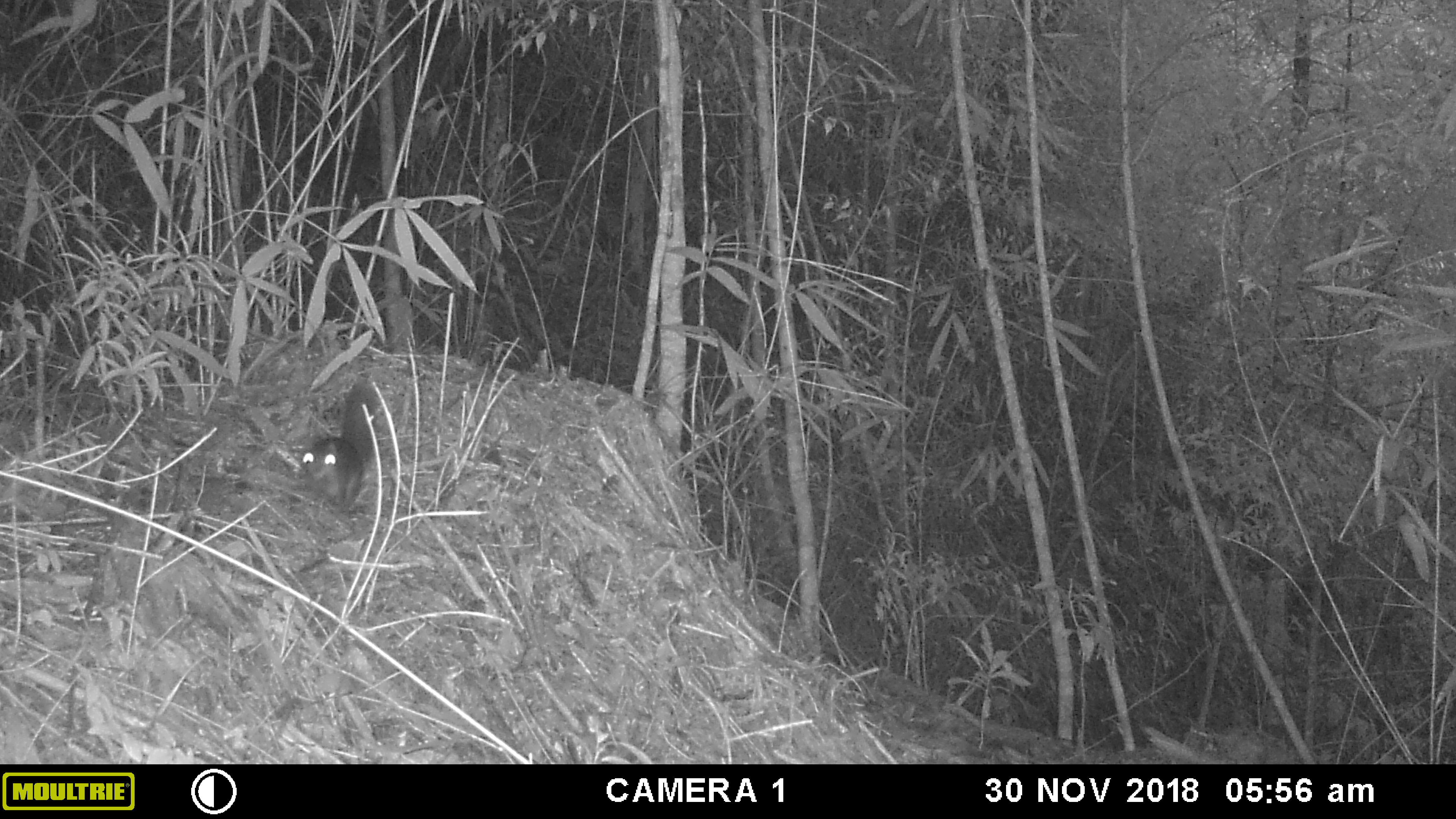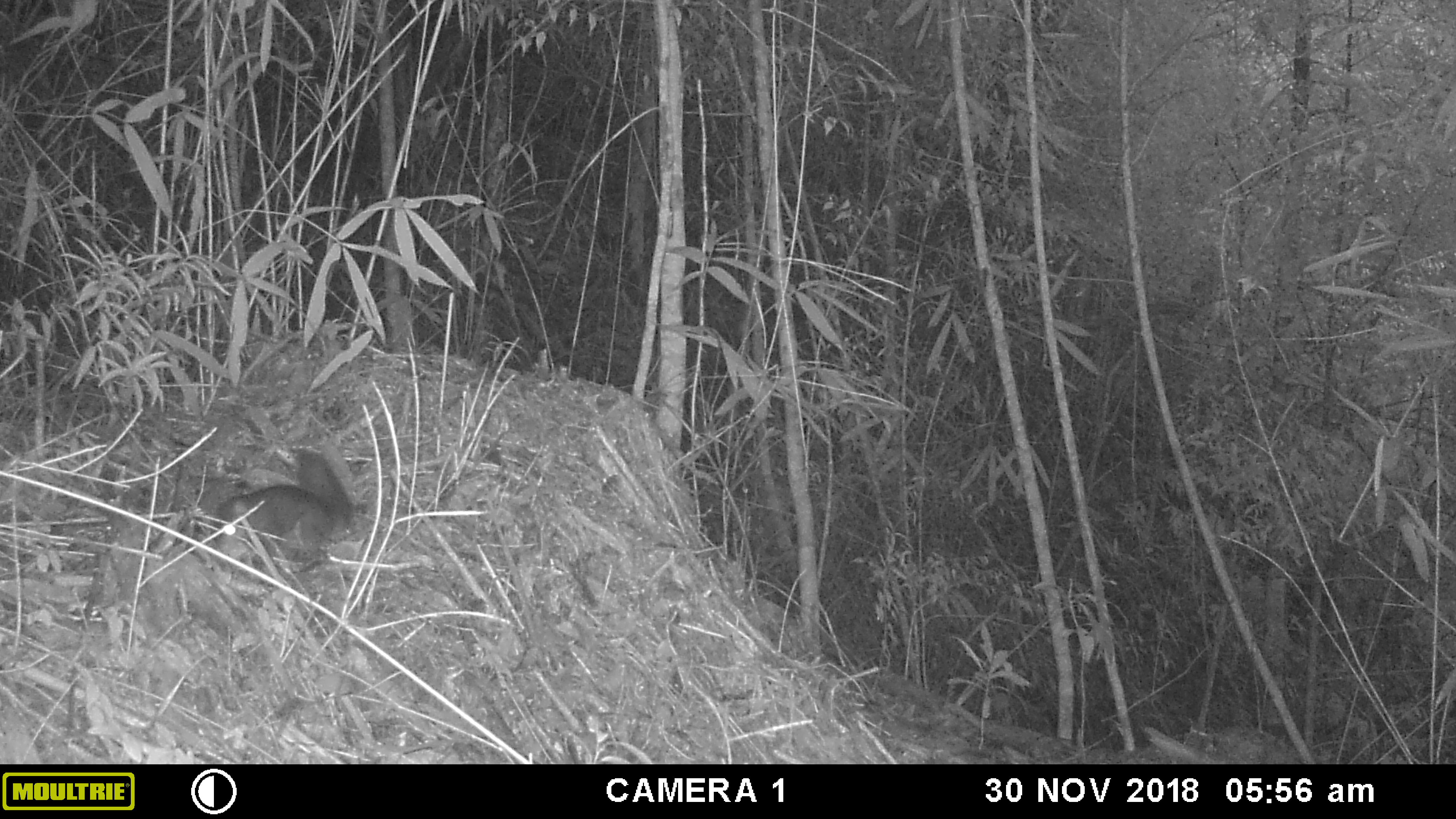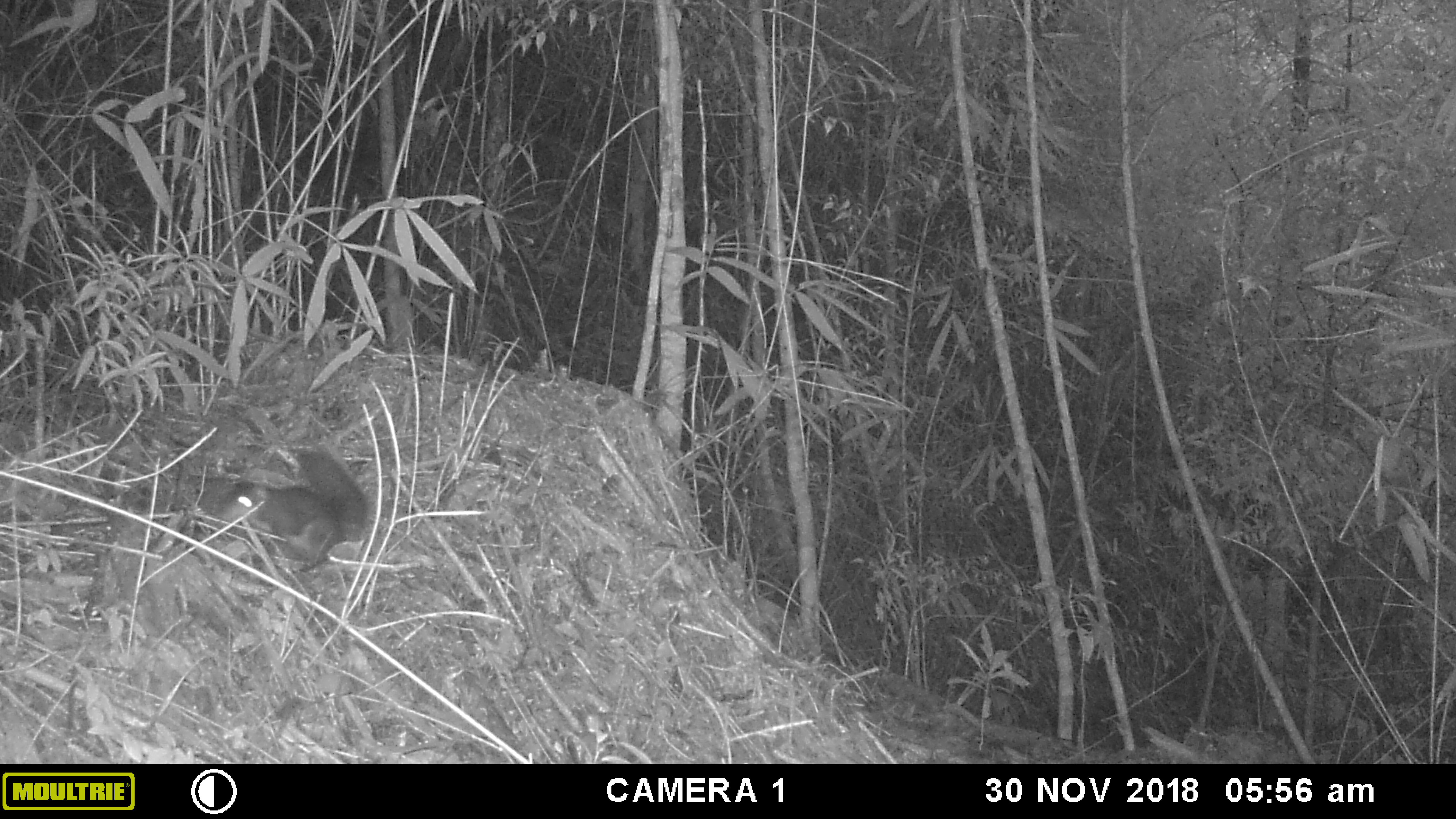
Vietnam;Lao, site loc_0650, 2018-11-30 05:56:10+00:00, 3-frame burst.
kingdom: Animalia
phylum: Chordata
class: Mammalia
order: Rodentia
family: Sciuridae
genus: Sciurus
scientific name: Sciurus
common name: squirrel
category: unidentified squirrel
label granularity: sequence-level